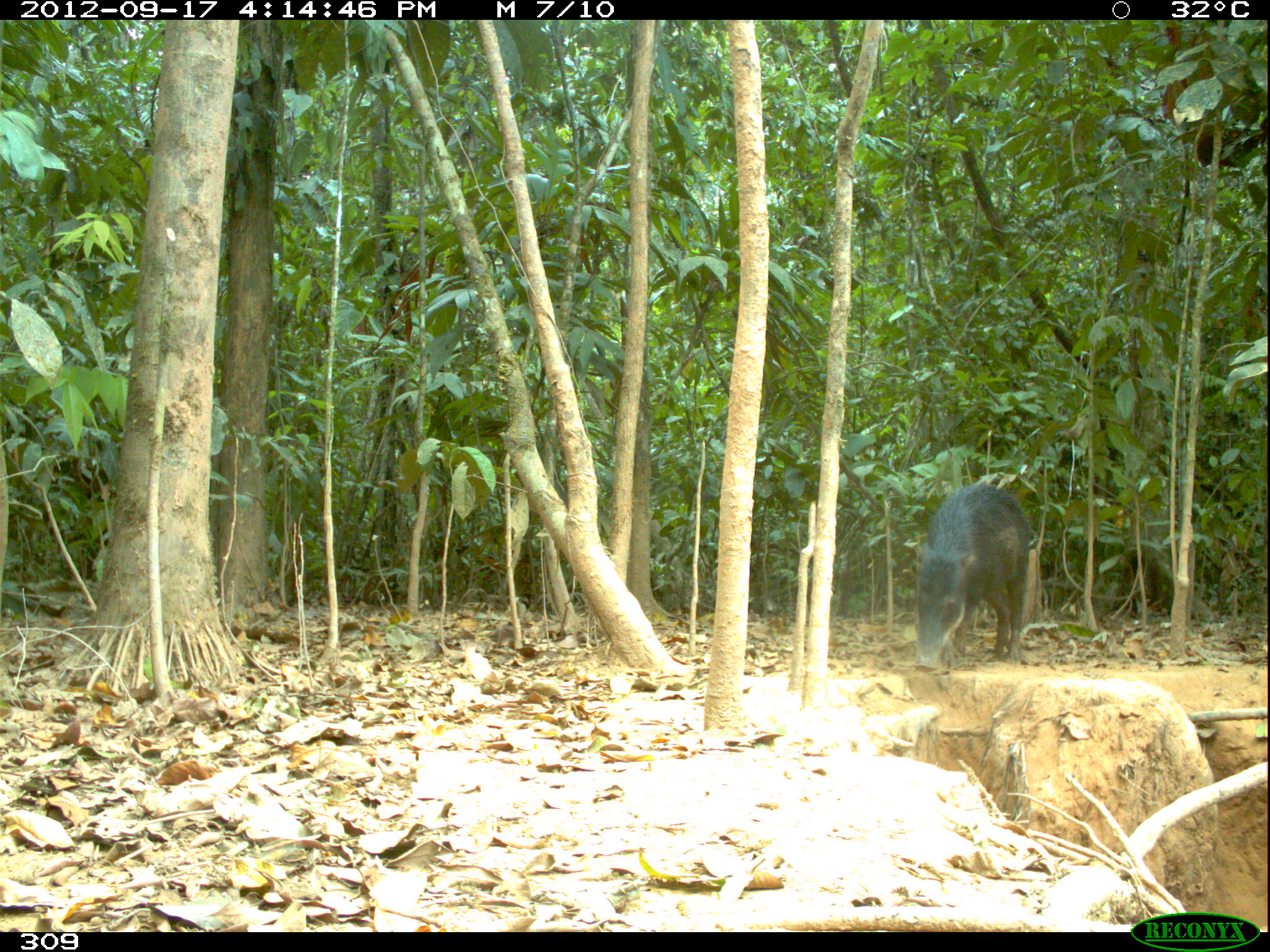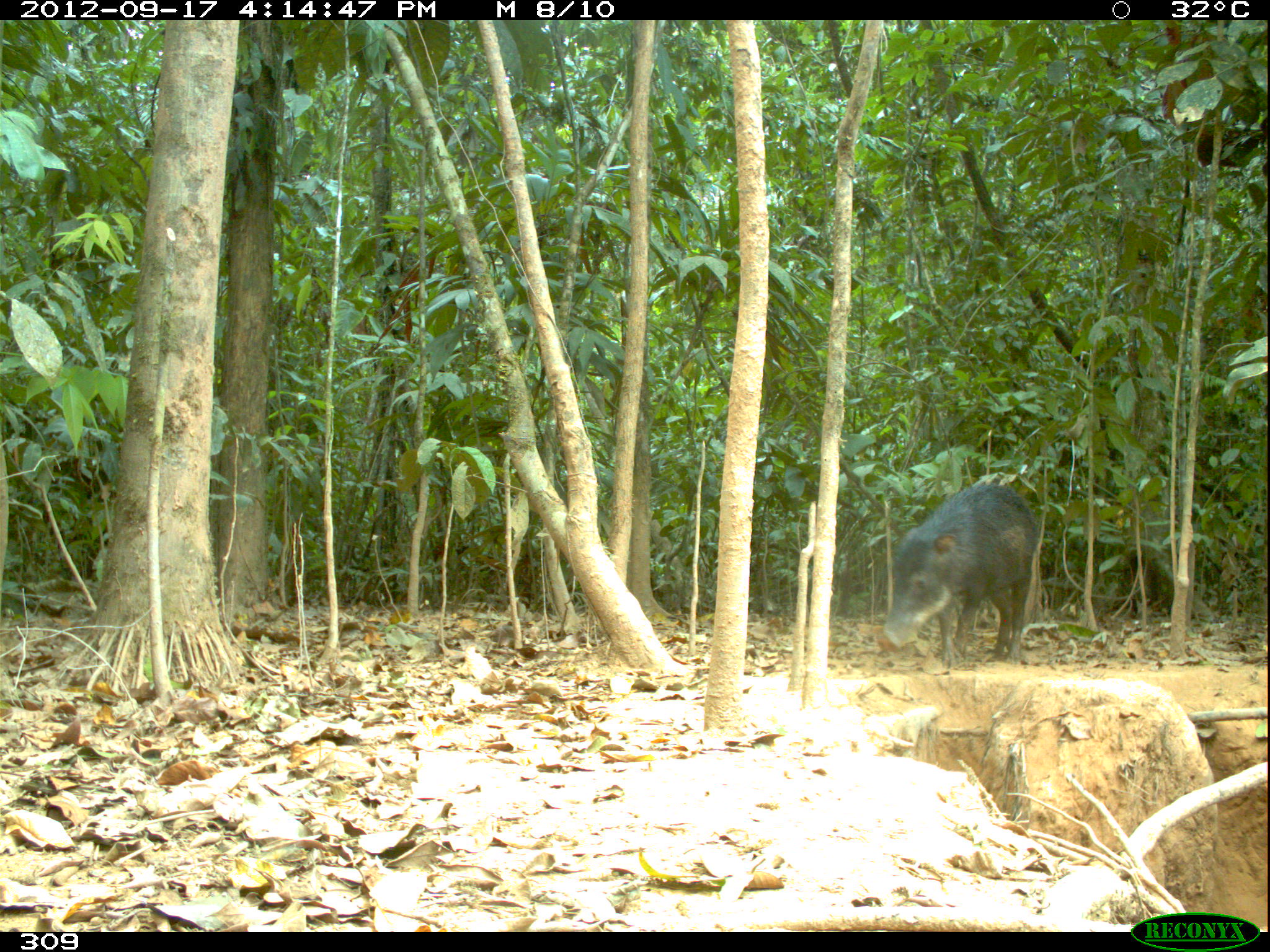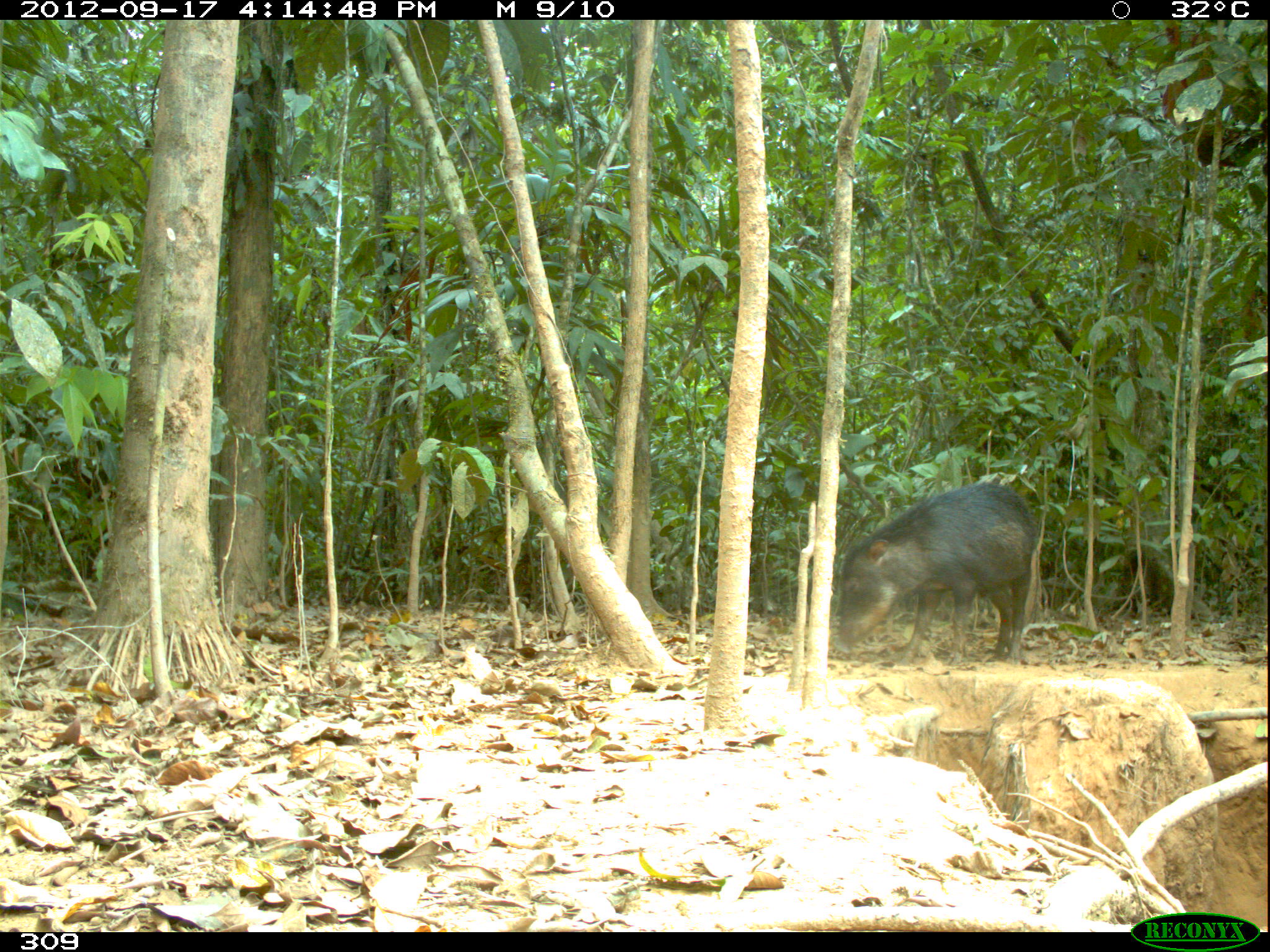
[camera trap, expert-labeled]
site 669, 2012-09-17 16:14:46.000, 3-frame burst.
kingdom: Animalia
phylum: Chordata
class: Mammalia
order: Artiodactyla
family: Tayassuidae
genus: Tayassu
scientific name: Tayassu pecari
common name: white-lipped peccary